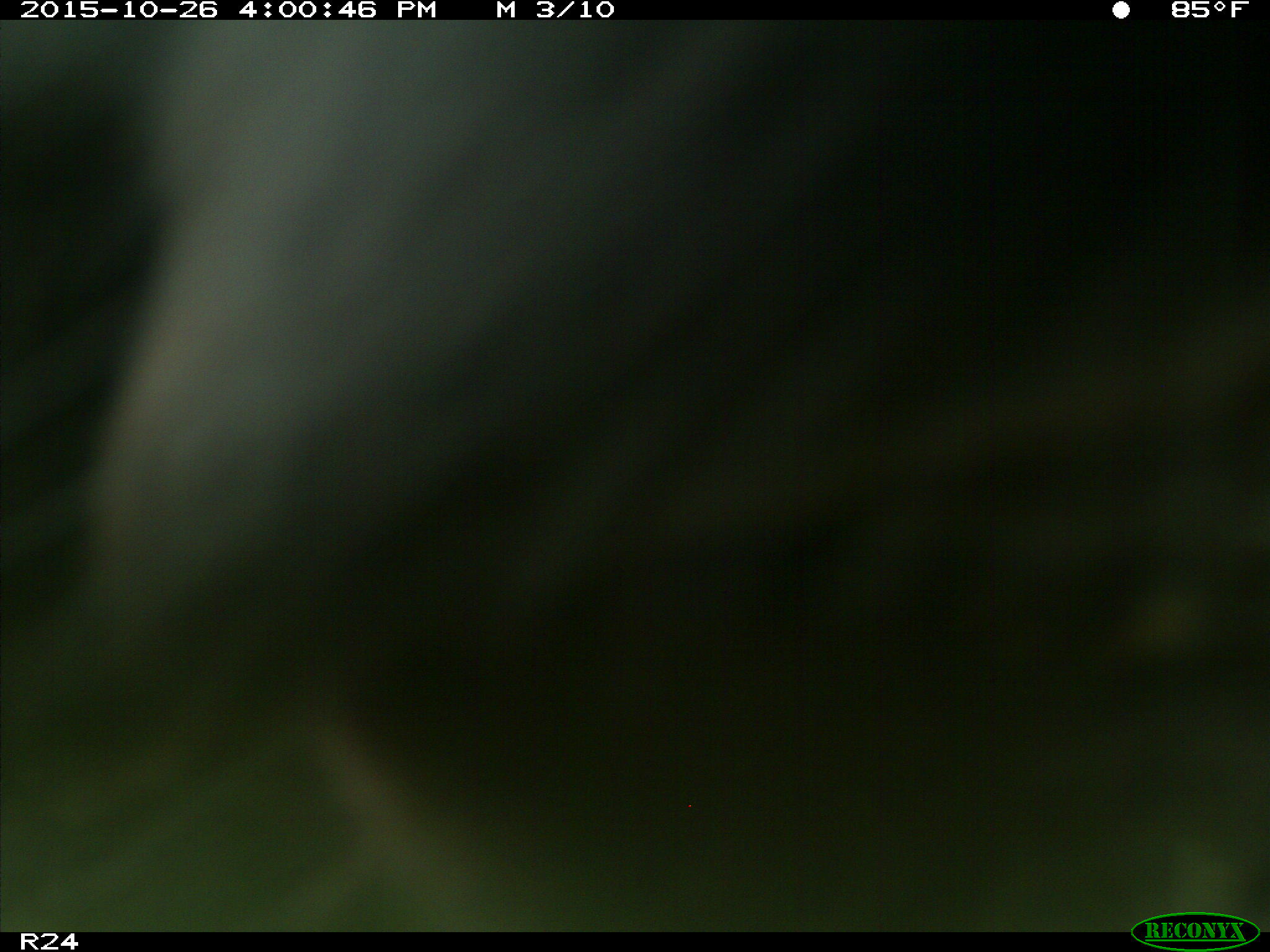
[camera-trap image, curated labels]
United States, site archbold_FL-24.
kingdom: Animalia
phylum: Chordata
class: Mammalia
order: Artiodactyla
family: Bovidae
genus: Bos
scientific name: Bos taurus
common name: domestic cow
Bos taurus (domestic cow).